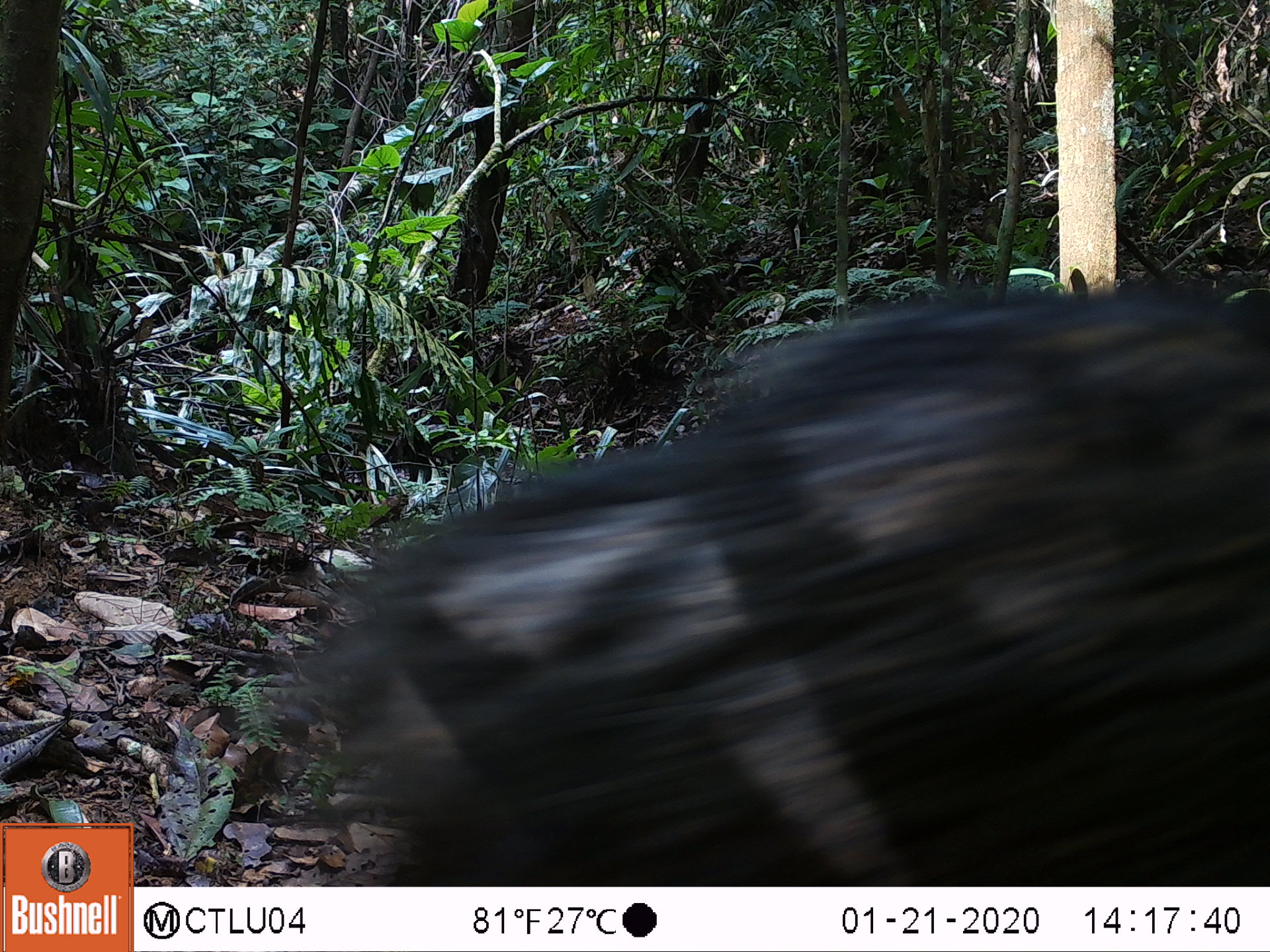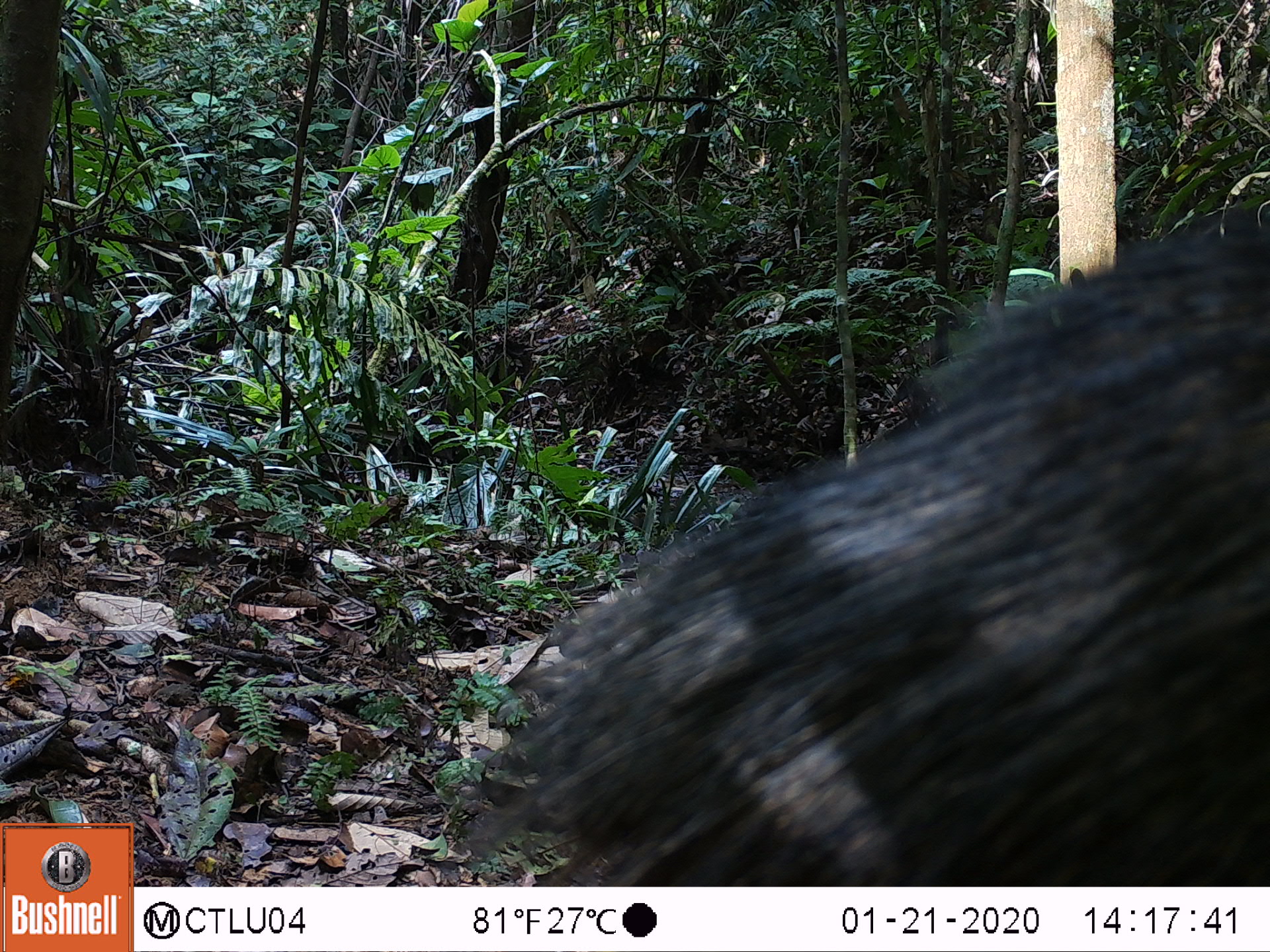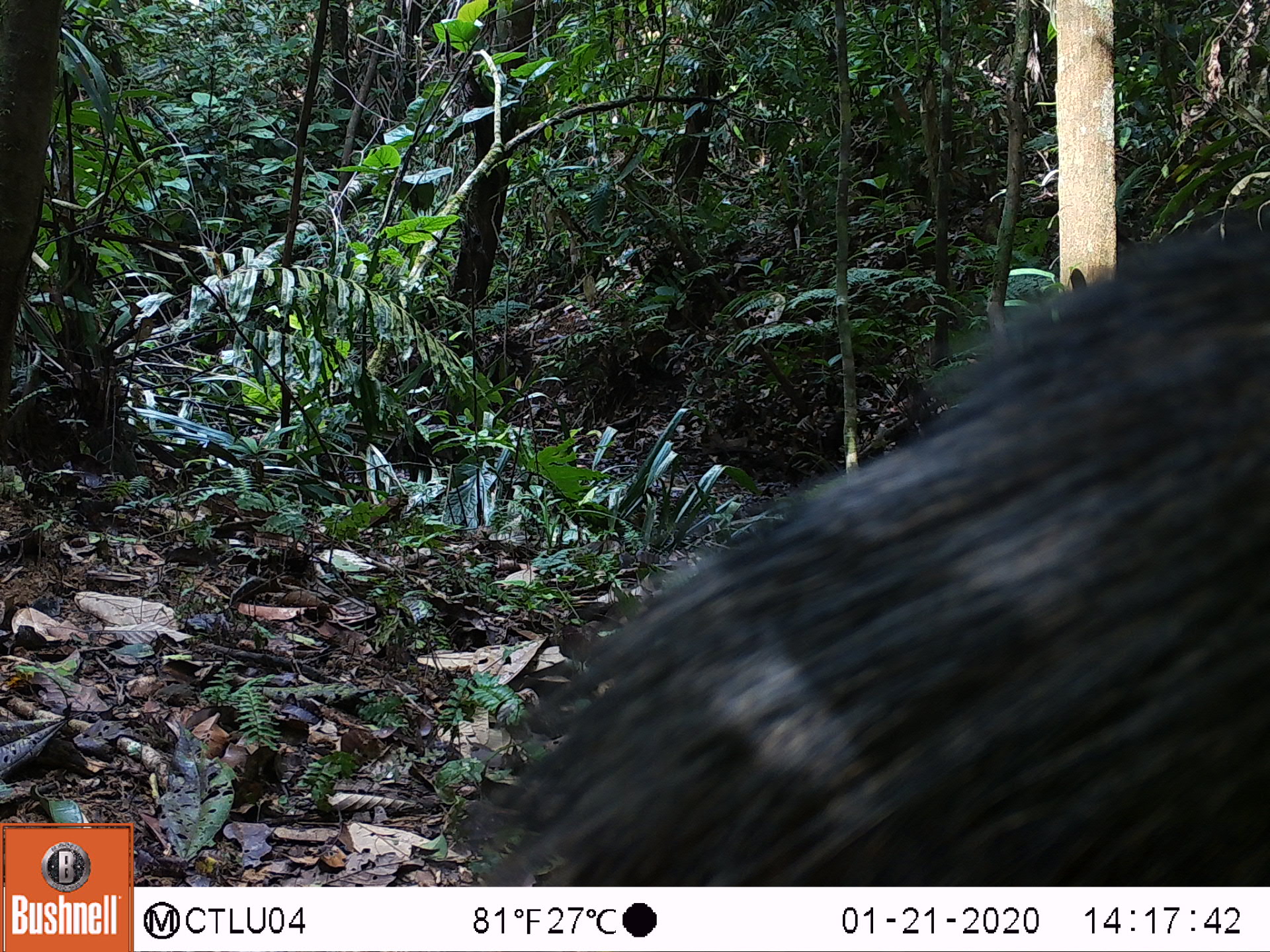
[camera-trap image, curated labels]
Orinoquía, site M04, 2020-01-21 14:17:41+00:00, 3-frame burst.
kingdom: Animalia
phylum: Chordata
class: Mammalia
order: Artiodactyla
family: Tayassuidae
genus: Pecari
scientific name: Pecari tajacu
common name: collared peccary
Collared peccary (Pecari tajacu).